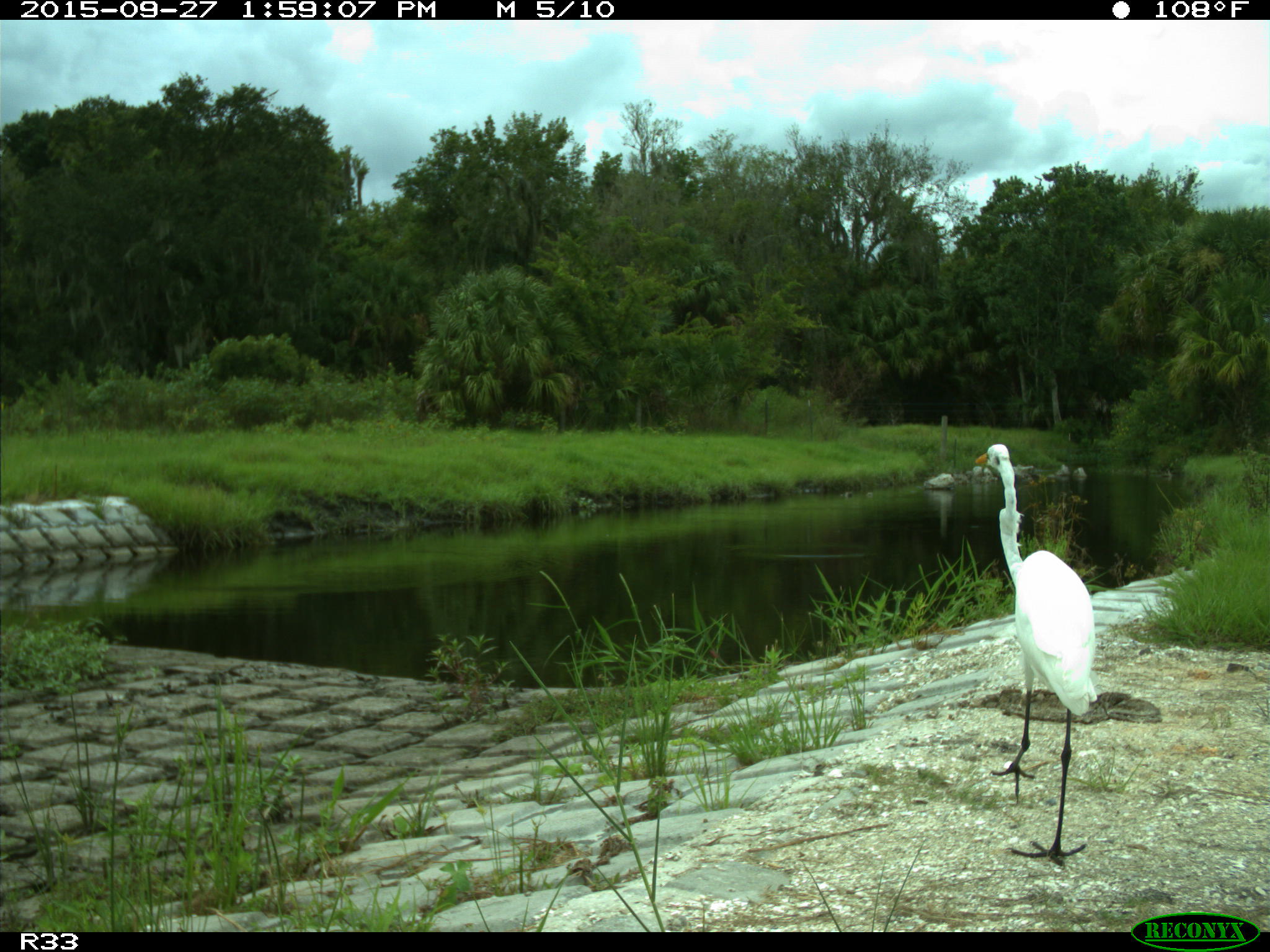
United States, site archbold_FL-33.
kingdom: Animalia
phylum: Chordata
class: Aves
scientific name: Aves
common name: birds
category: unidentified bird